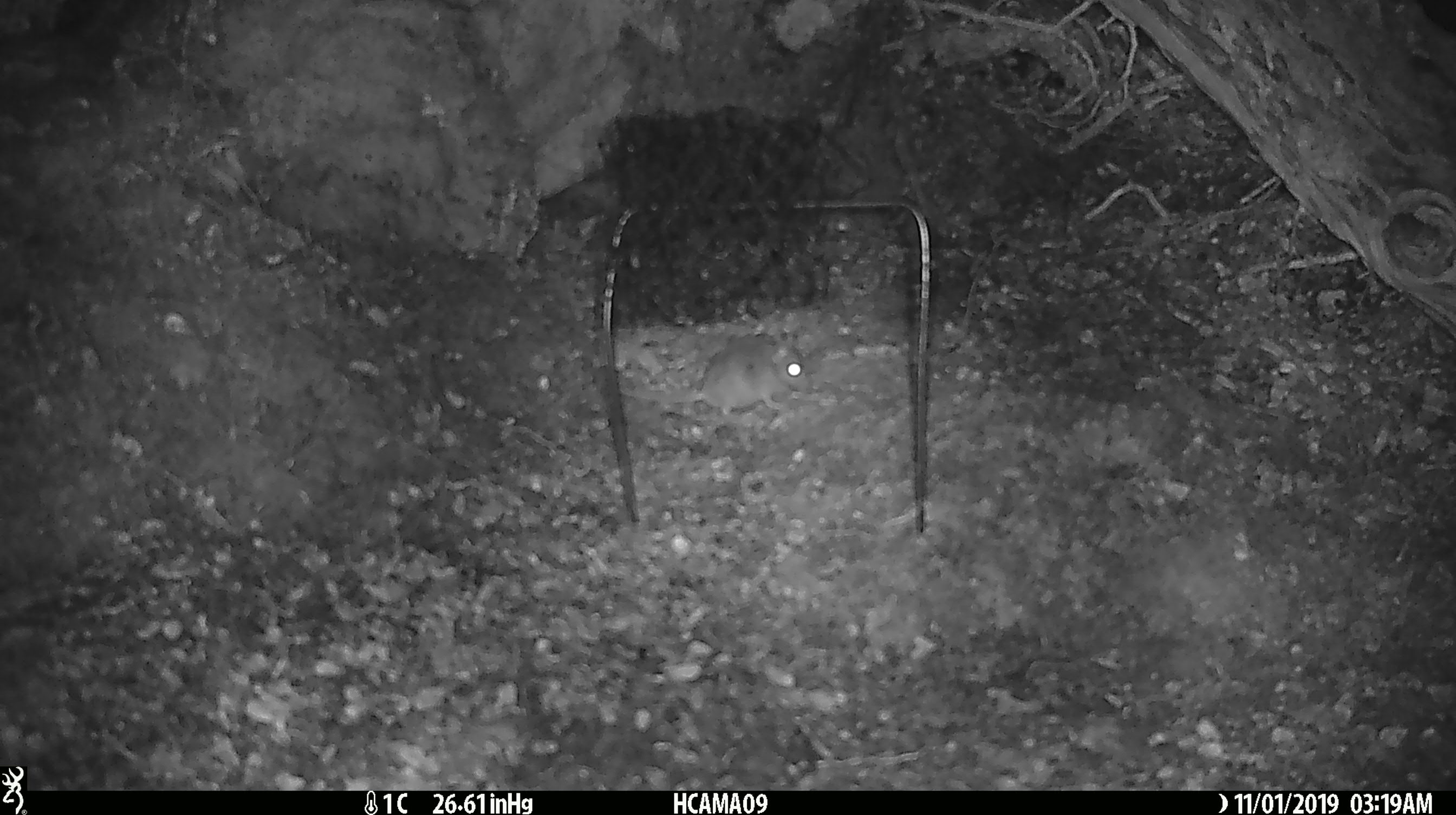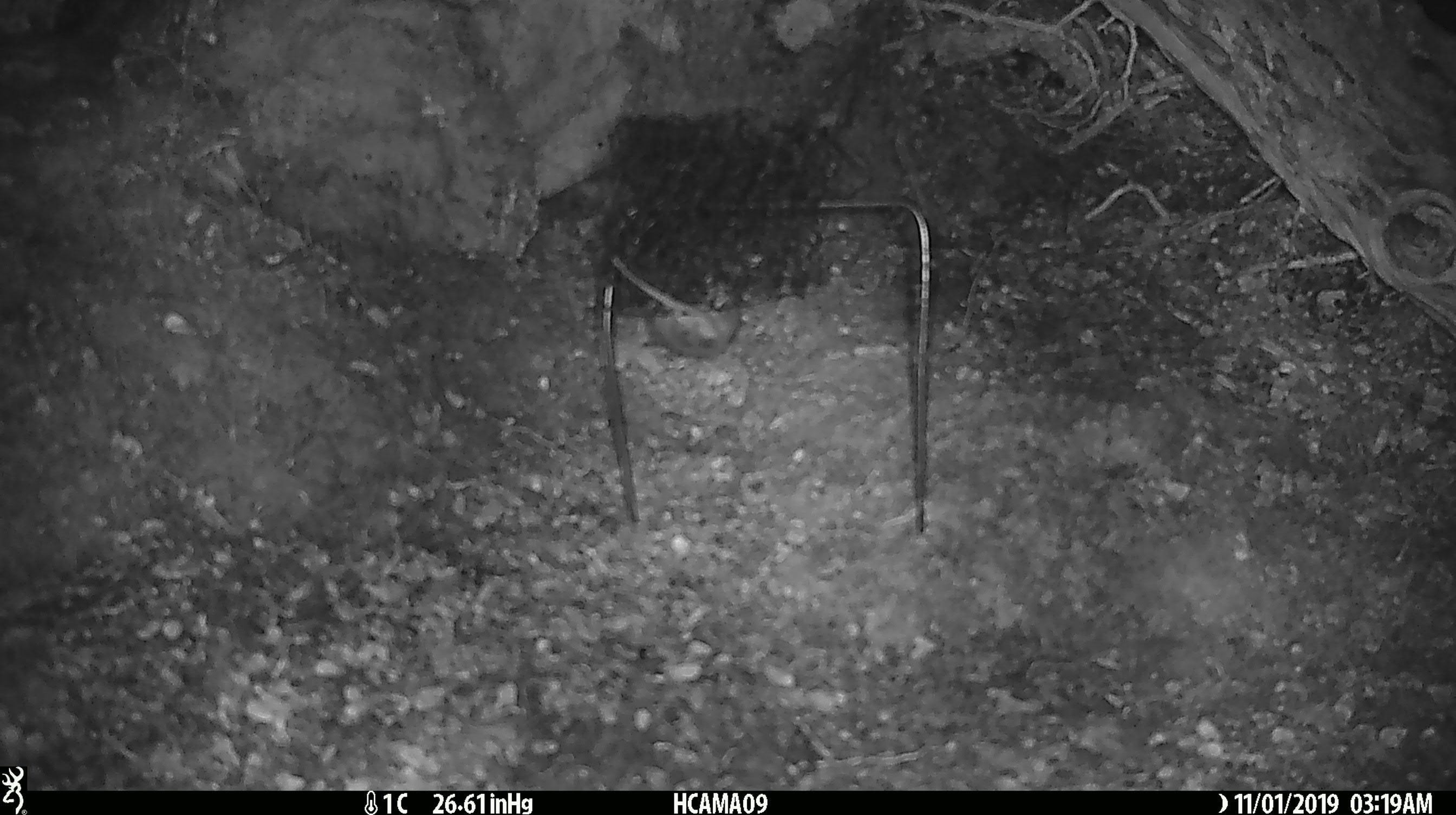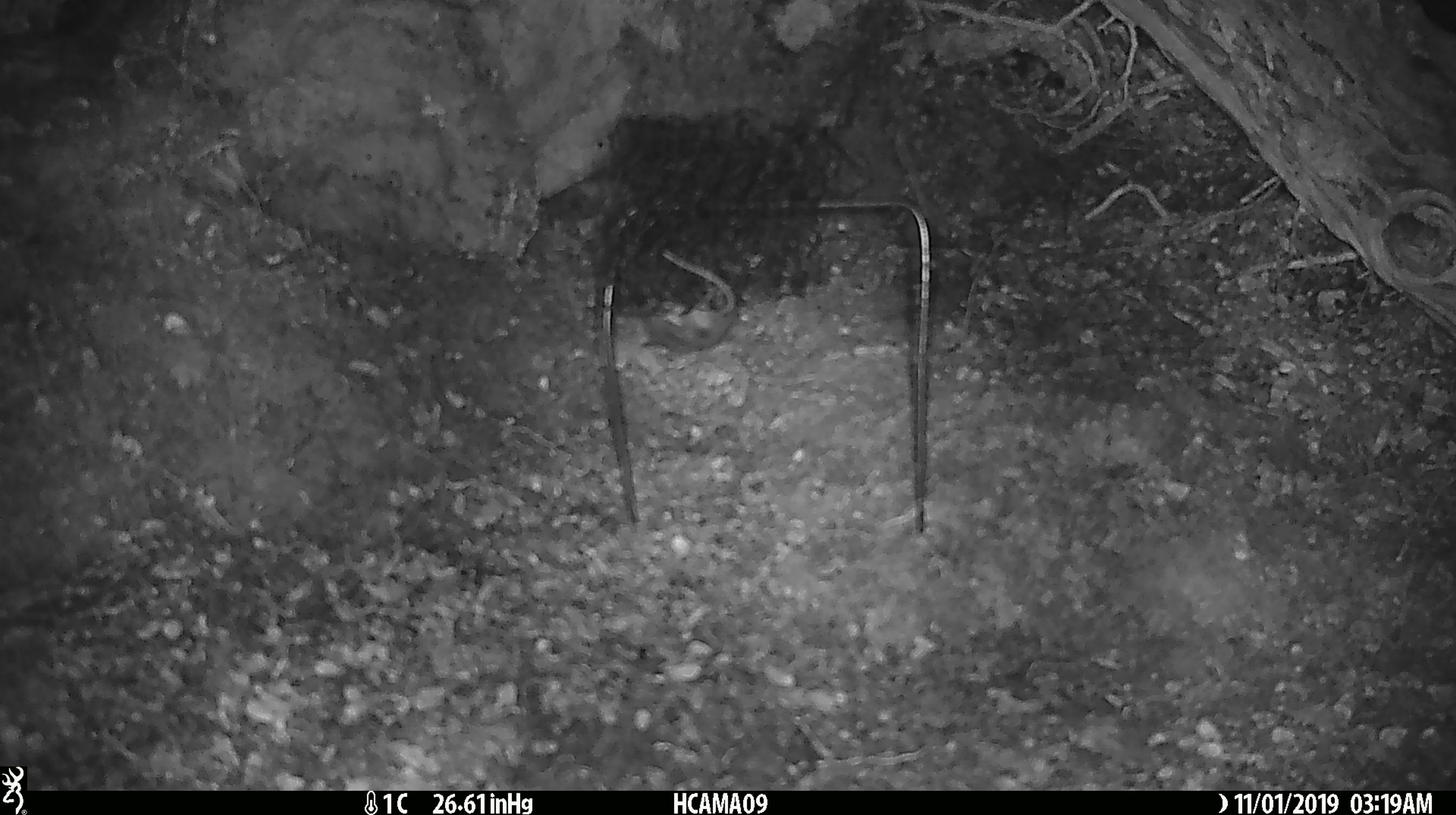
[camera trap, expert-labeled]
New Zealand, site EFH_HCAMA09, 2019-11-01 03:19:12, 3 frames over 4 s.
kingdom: Animalia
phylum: Chordata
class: Mammalia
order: Rodentia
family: Muridae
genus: Mus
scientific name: Mus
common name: mouse